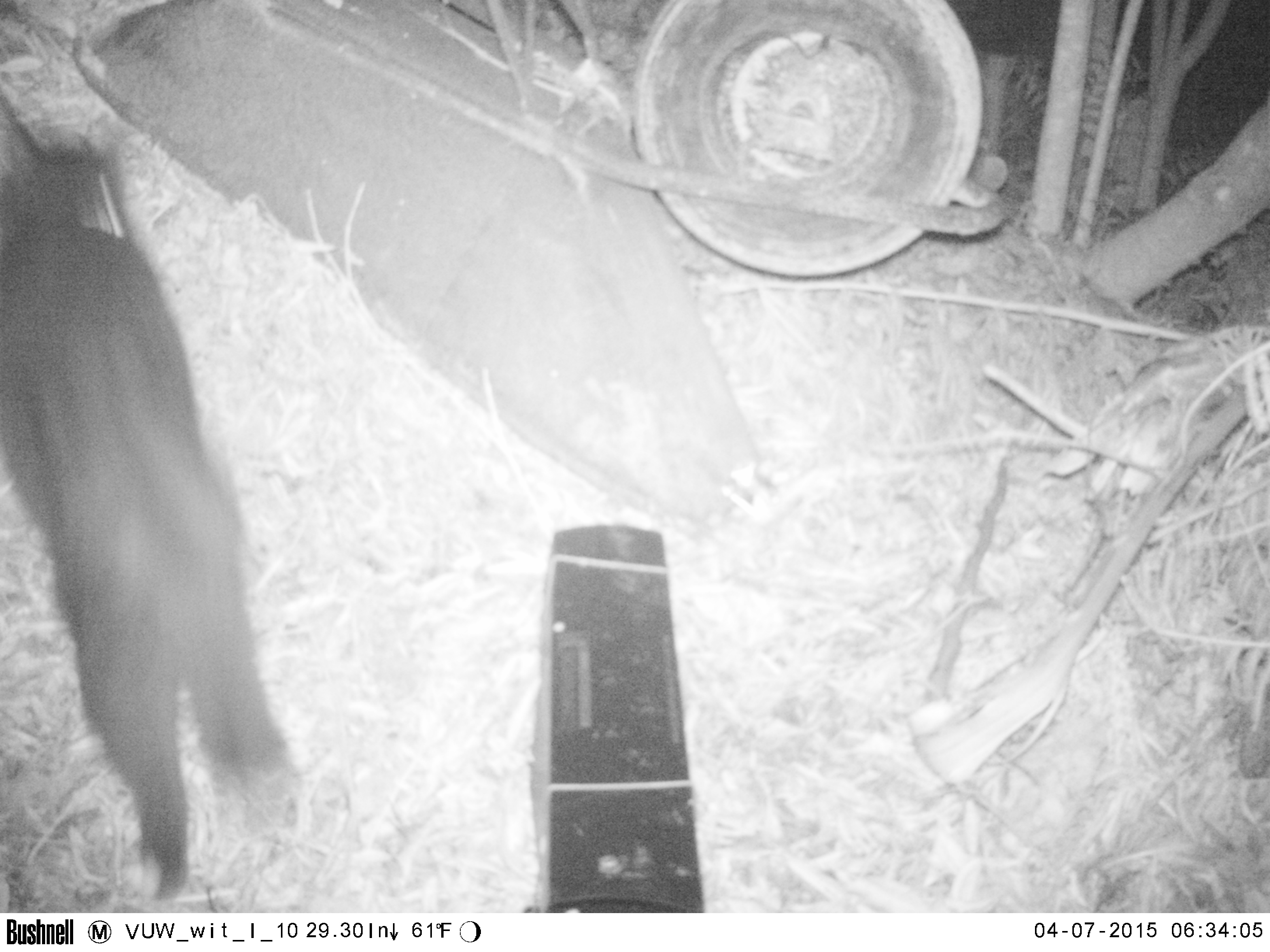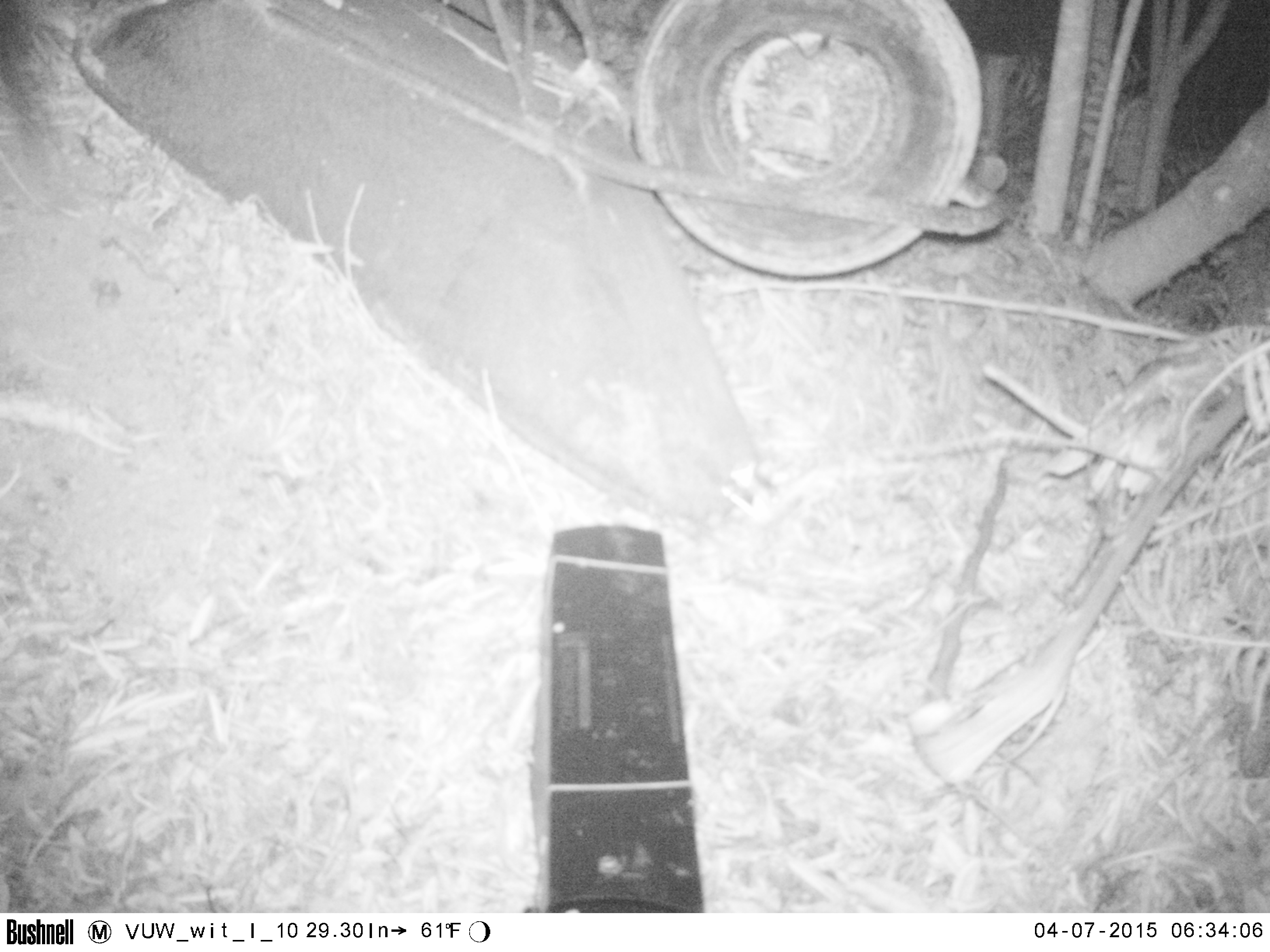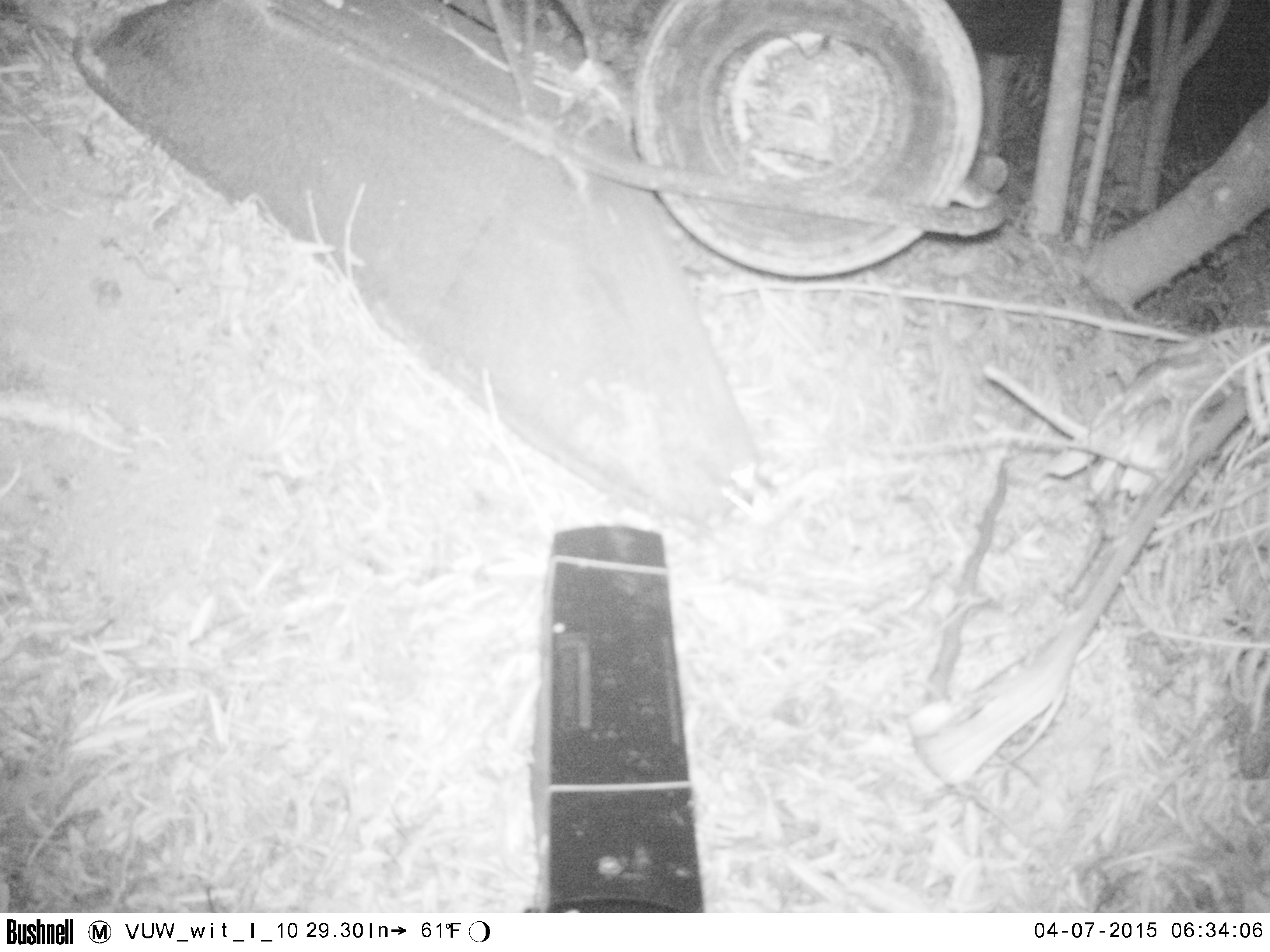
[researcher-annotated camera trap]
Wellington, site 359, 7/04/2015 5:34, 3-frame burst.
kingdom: Animalia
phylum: Chordata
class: Mammalia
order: Carnivora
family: Felidae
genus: Felis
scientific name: Felis catus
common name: cat